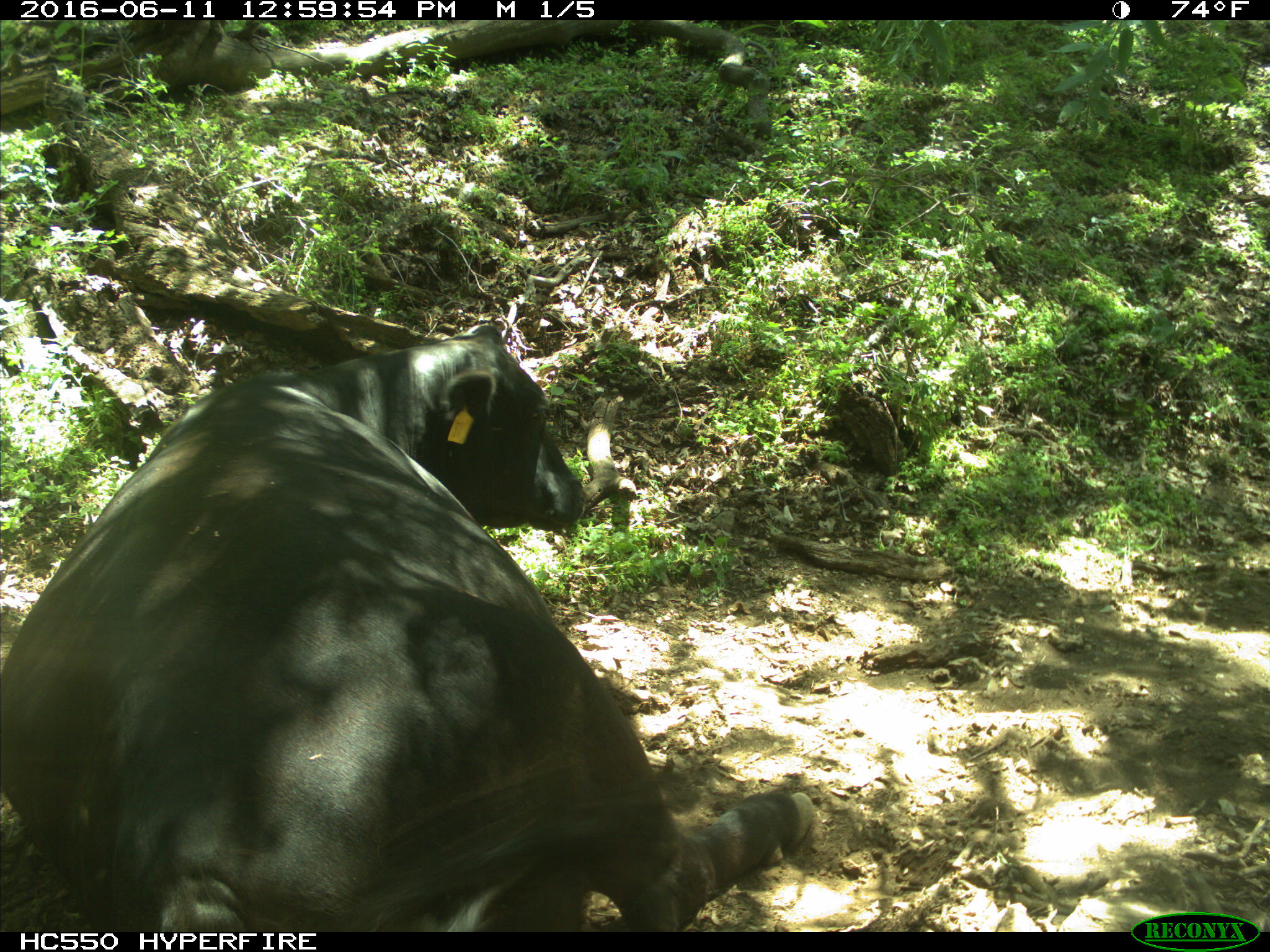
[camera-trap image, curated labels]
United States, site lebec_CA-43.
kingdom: Animalia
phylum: Chordata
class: Mammalia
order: Artiodactyla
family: Bovidae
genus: Bos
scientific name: Bos taurus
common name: domestic cow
Bos taurus (domestic cow).